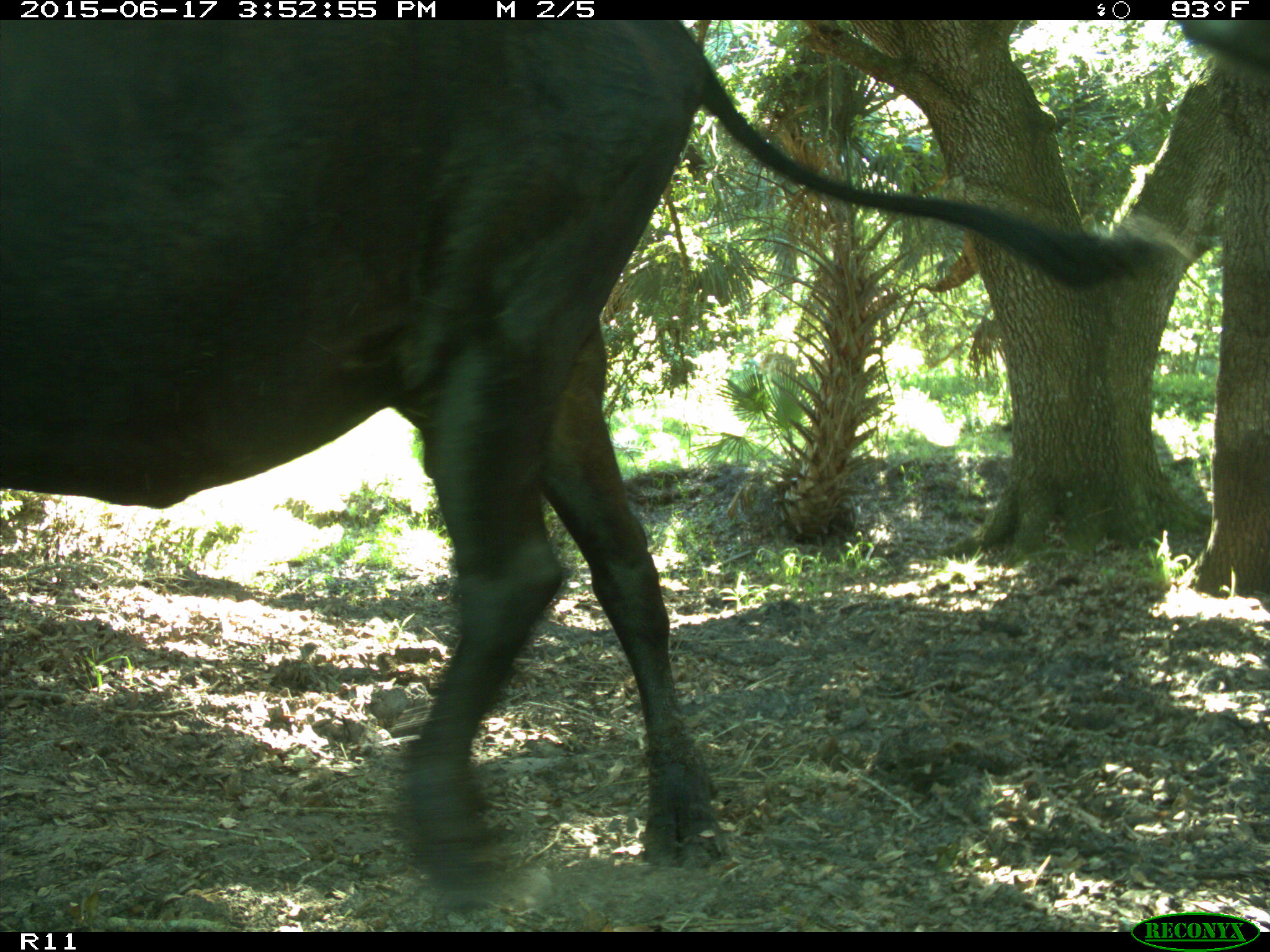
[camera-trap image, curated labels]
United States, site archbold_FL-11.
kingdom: Animalia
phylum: Chordata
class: Mammalia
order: Artiodactyla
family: Bovidae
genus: Bos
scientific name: Bos taurus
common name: domestic cow